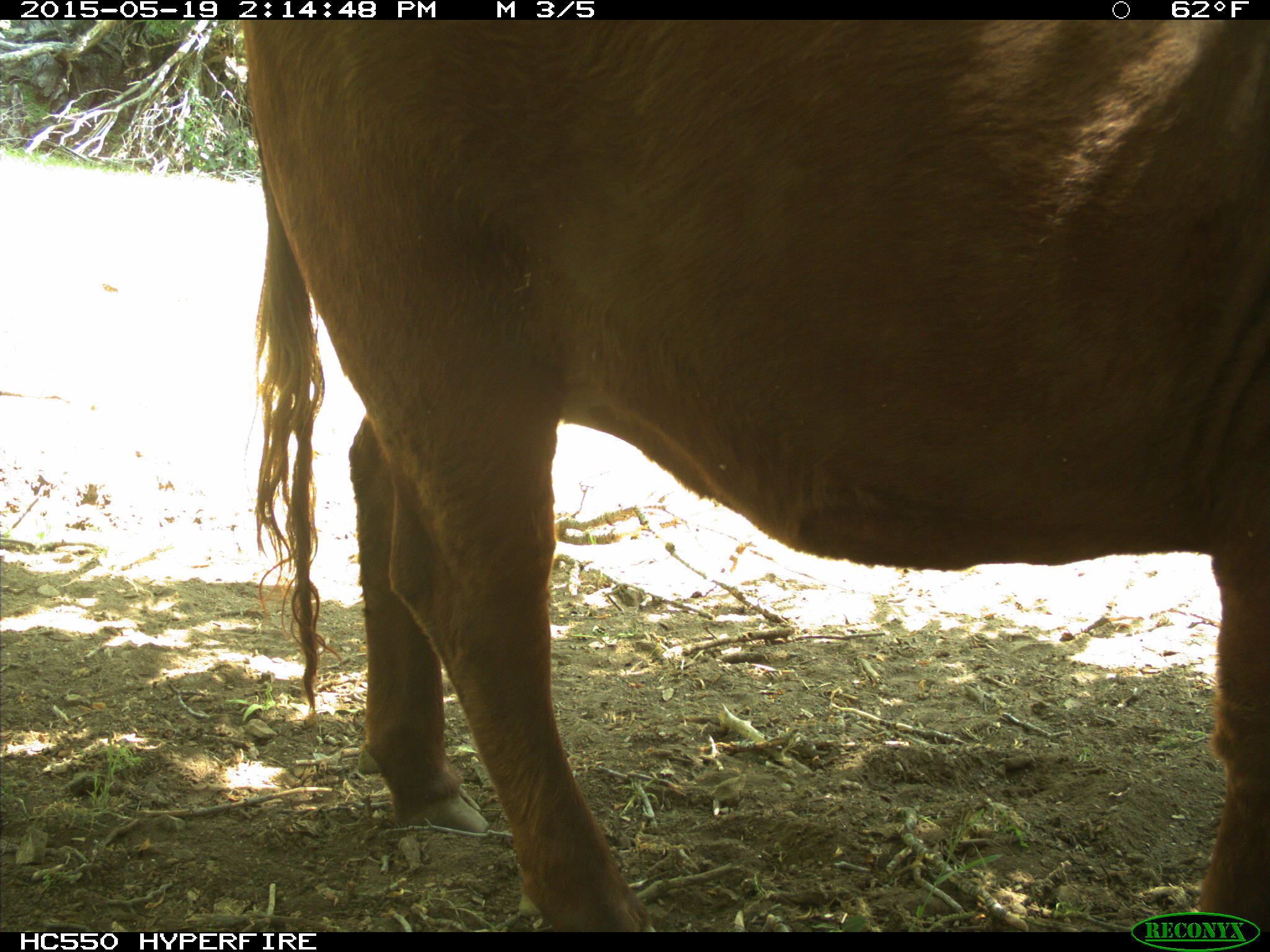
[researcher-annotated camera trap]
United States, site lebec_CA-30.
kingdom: Animalia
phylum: Chordata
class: Mammalia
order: Artiodactyla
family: Bovidae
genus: Bos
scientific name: Bos taurus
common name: domestic cow